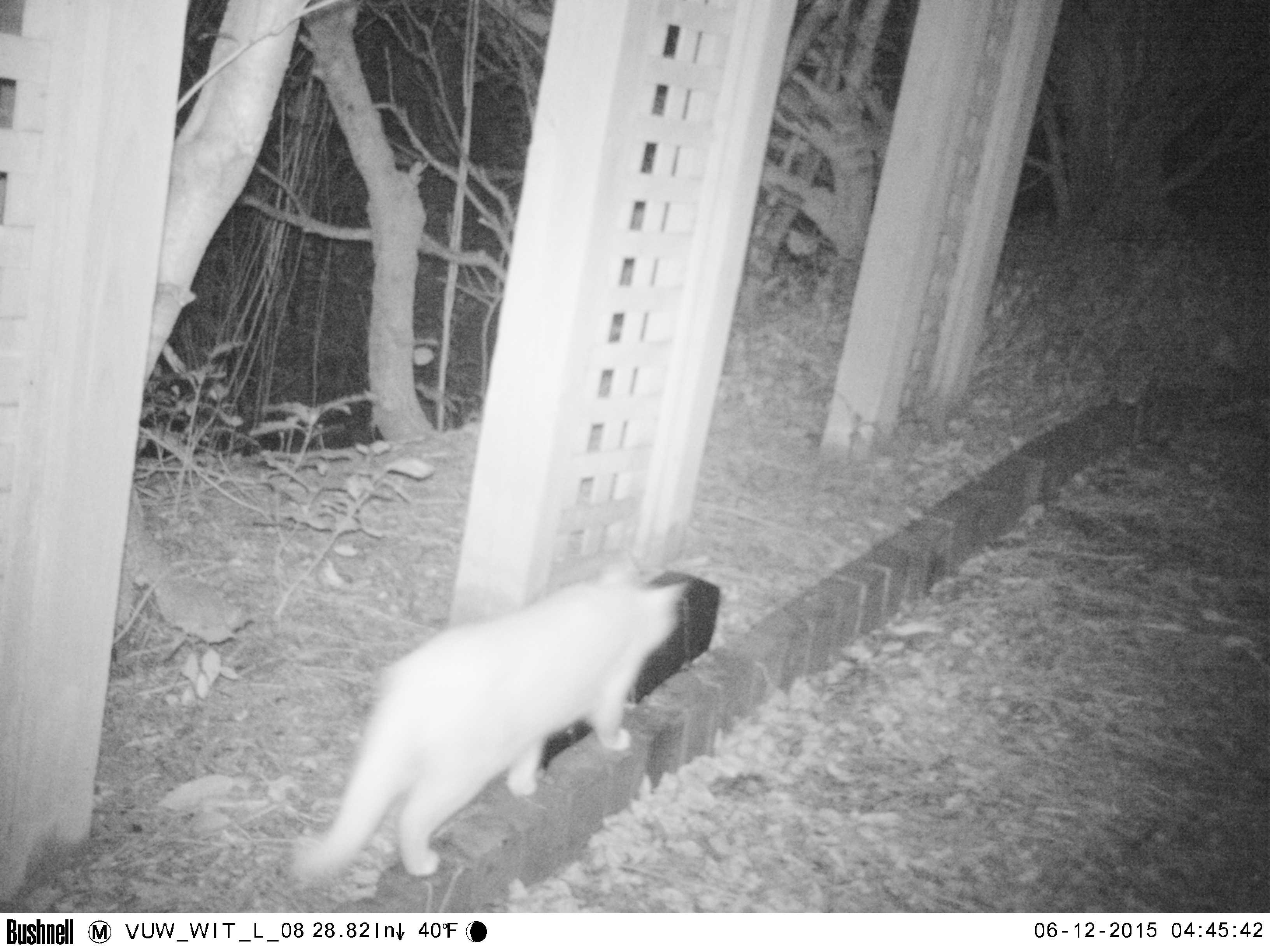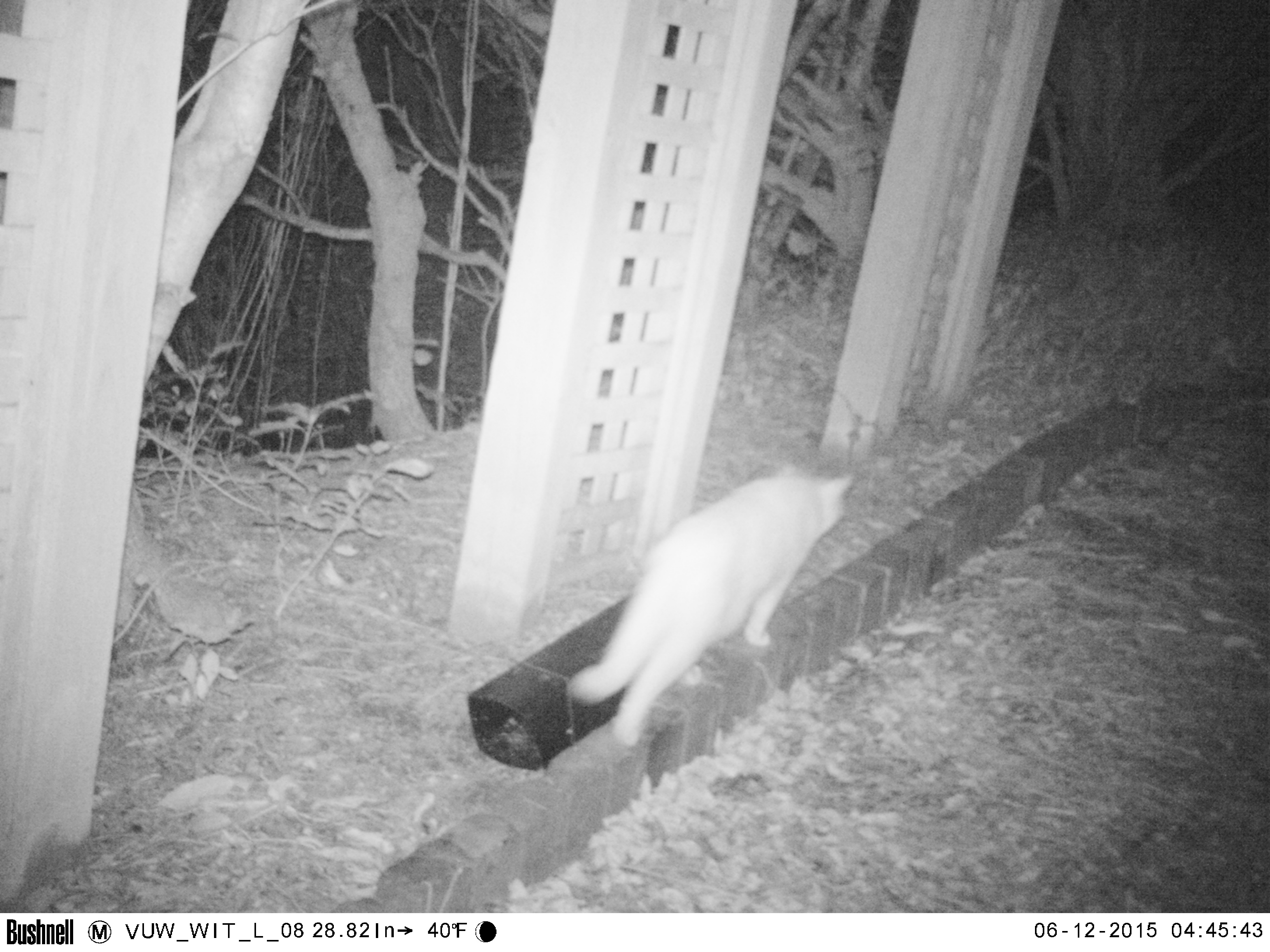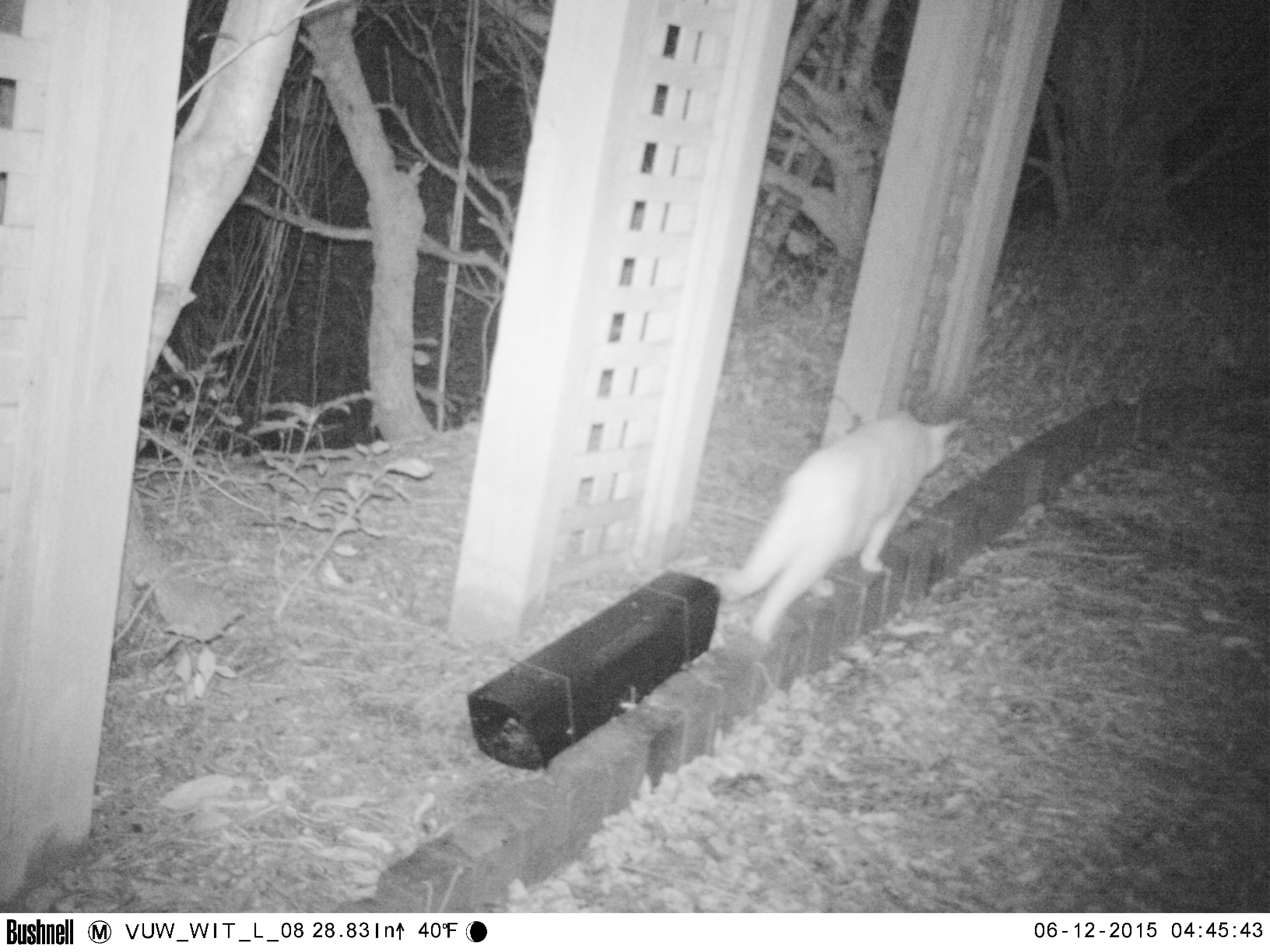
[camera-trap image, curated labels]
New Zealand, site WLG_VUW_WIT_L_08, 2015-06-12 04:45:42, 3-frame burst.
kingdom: Animalia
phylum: Chordata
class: Mammalia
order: Carnivora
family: Felidae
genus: Felis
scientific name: Felis catus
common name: domestic cat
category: cat